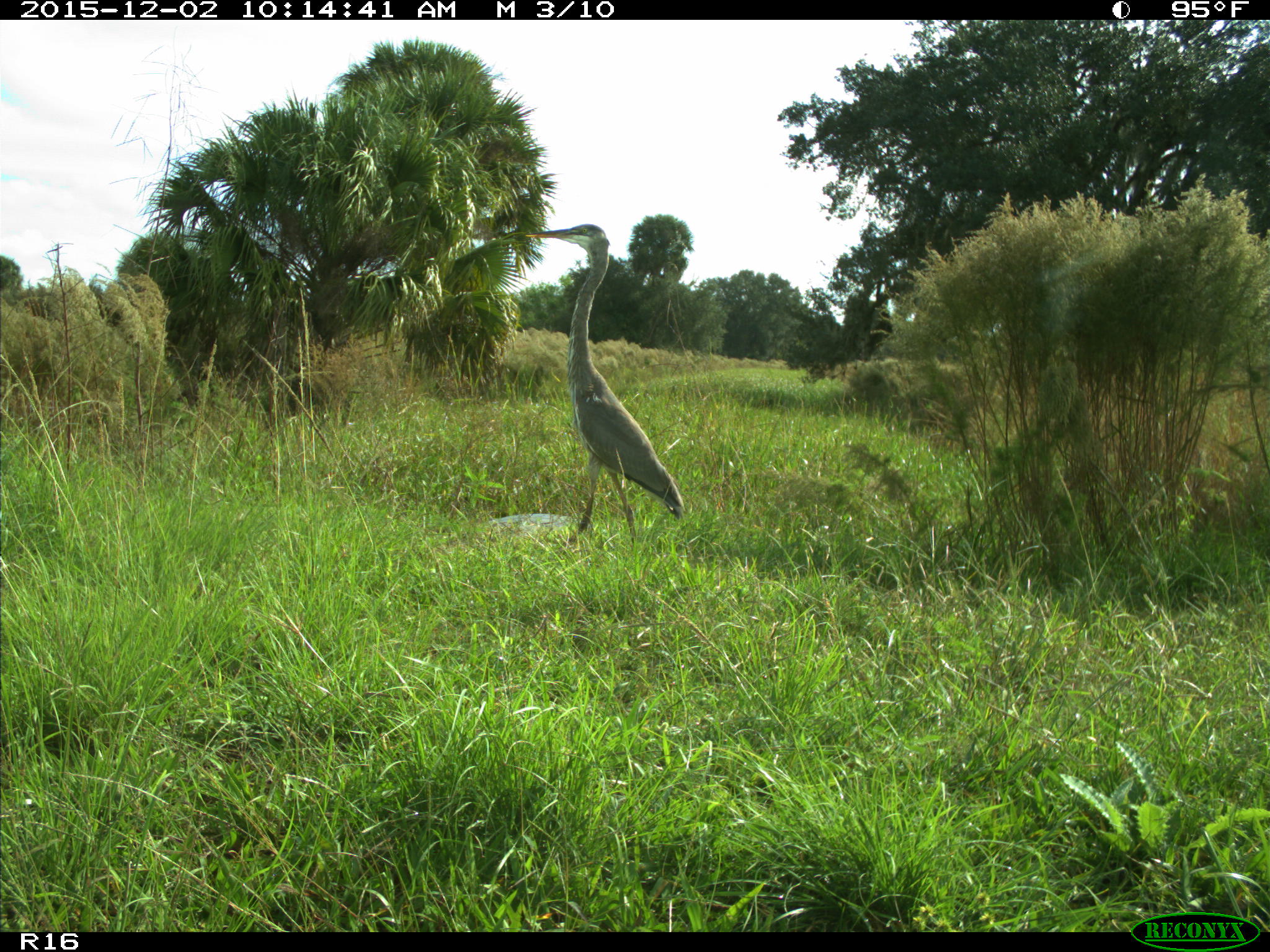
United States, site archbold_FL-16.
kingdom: Animalia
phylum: Chordata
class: Aves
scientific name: Aves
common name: birds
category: unidentified bird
Unidentified bird (birds) (Aves).